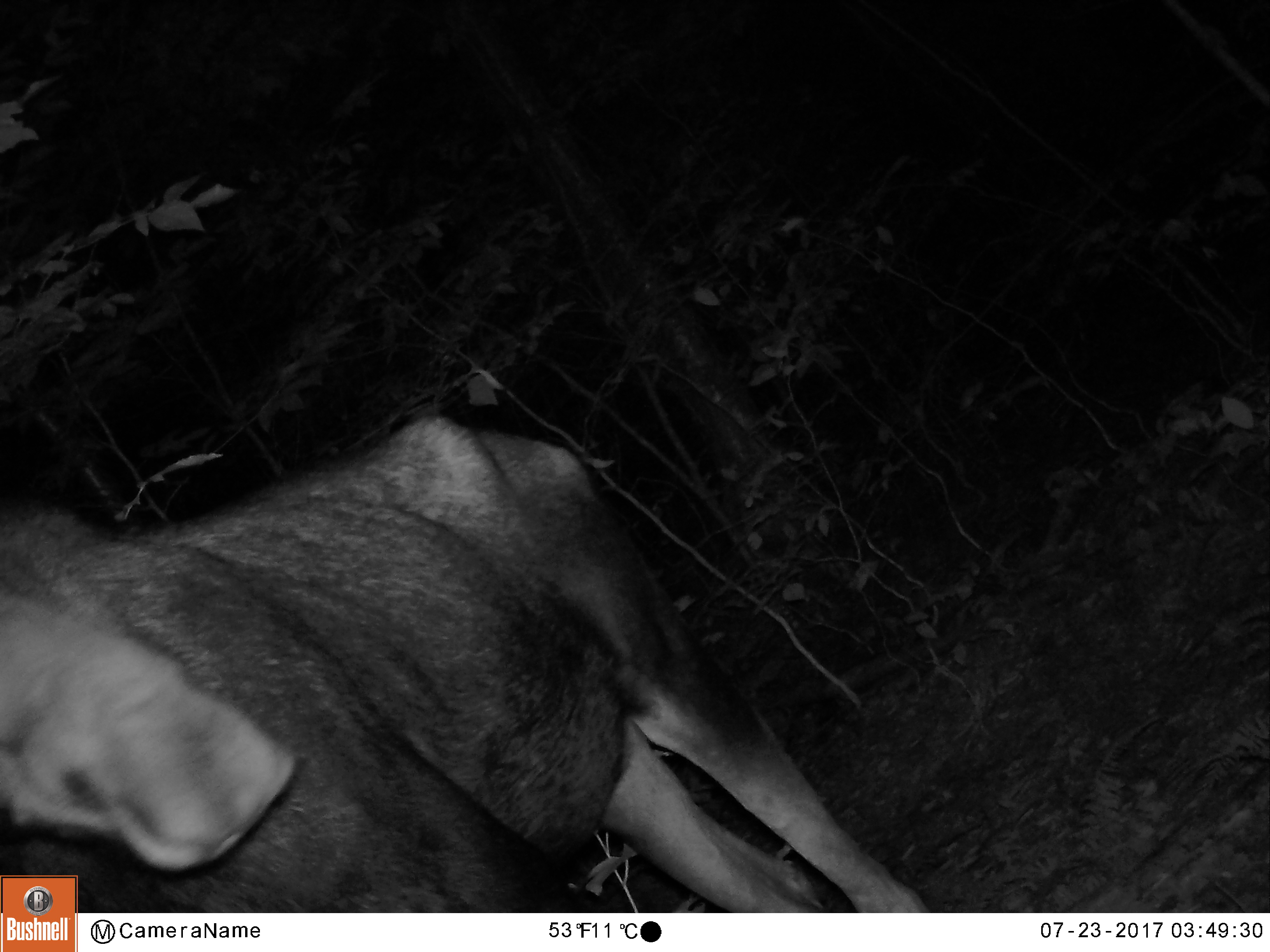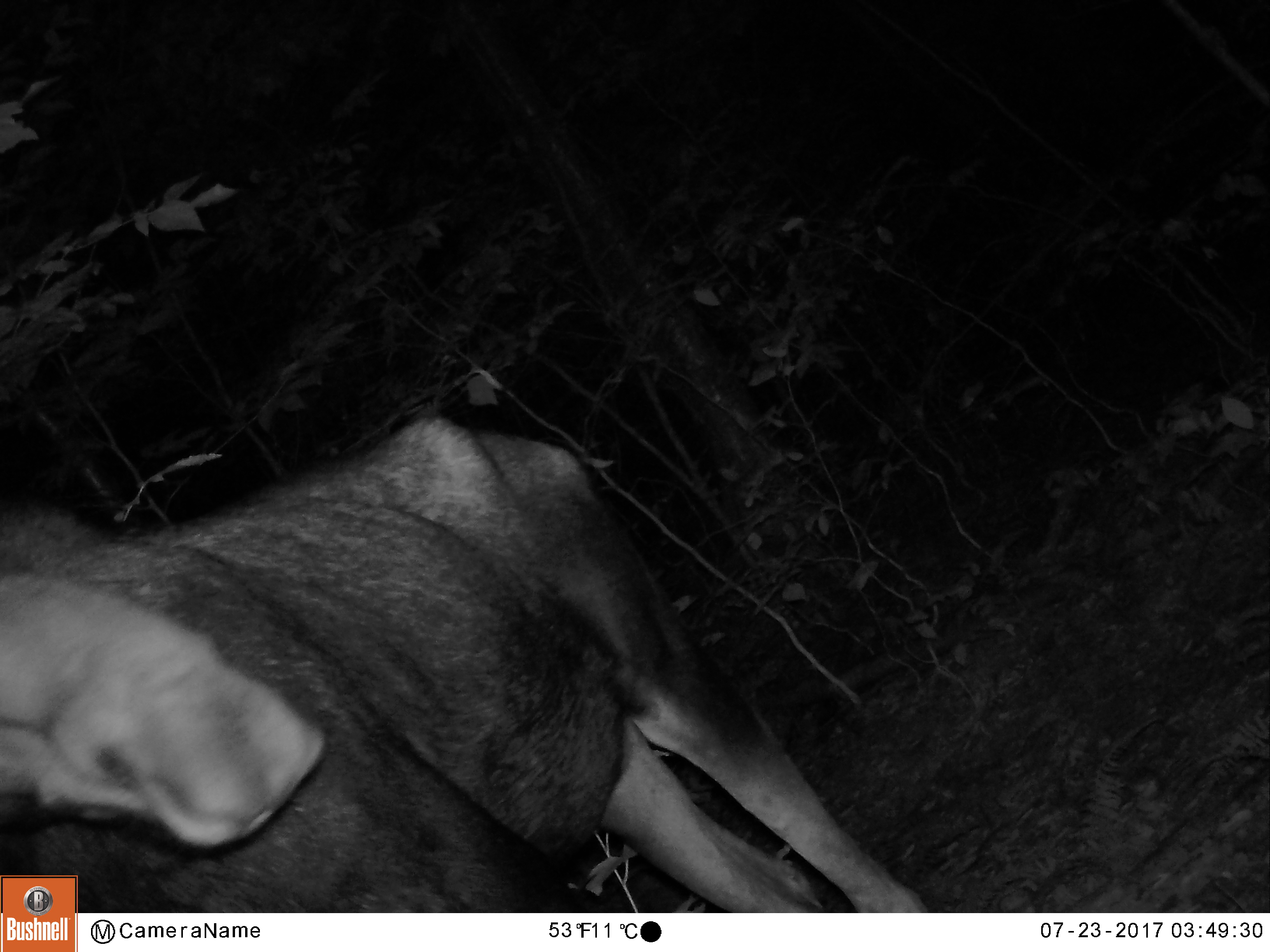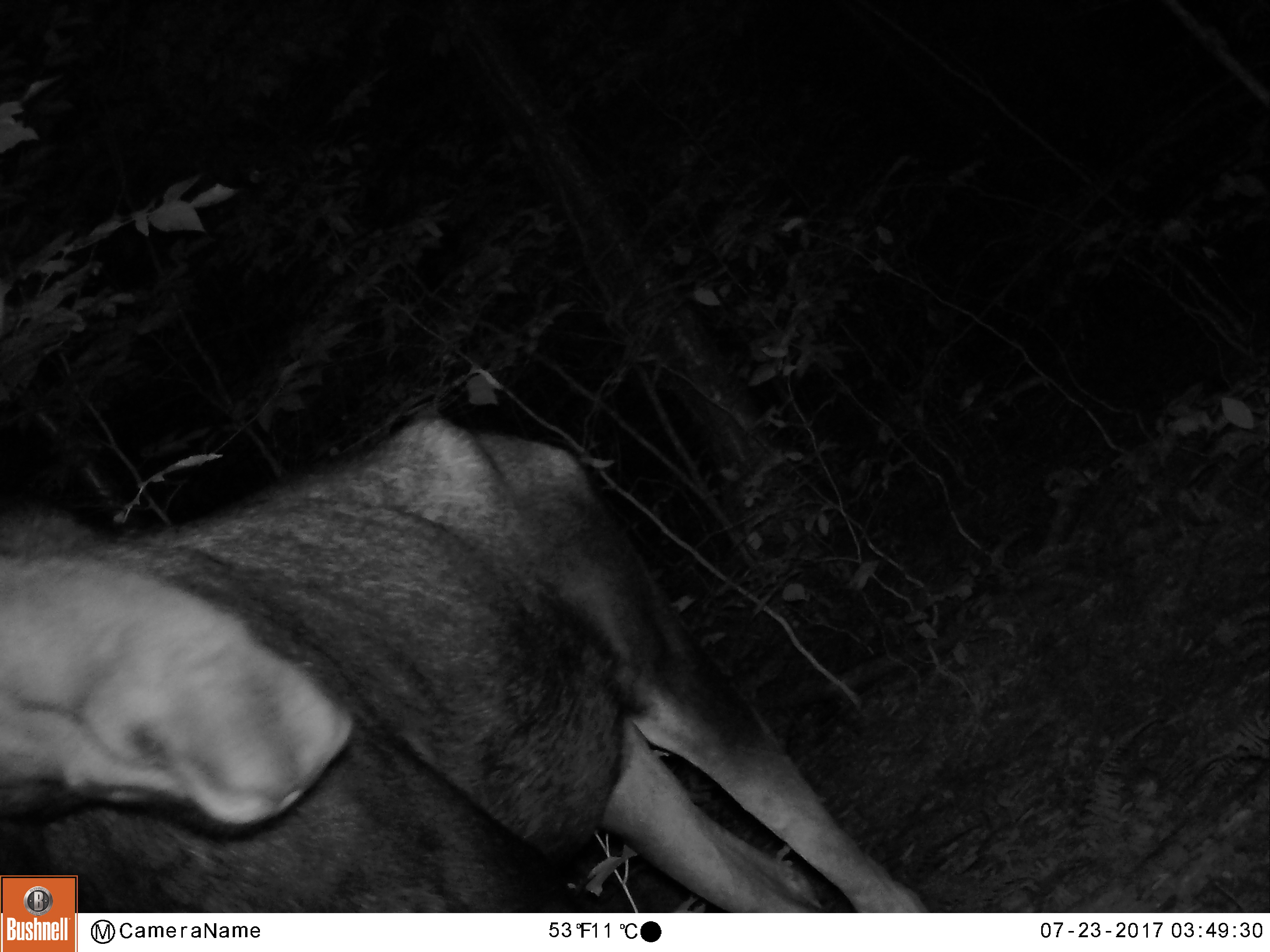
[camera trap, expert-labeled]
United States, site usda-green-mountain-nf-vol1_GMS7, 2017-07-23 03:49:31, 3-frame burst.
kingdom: Animalia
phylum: Chordata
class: Mammalia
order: Artiodactyla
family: Cervidae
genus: Alces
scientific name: Alces alces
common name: moose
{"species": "moose (Alces alces)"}